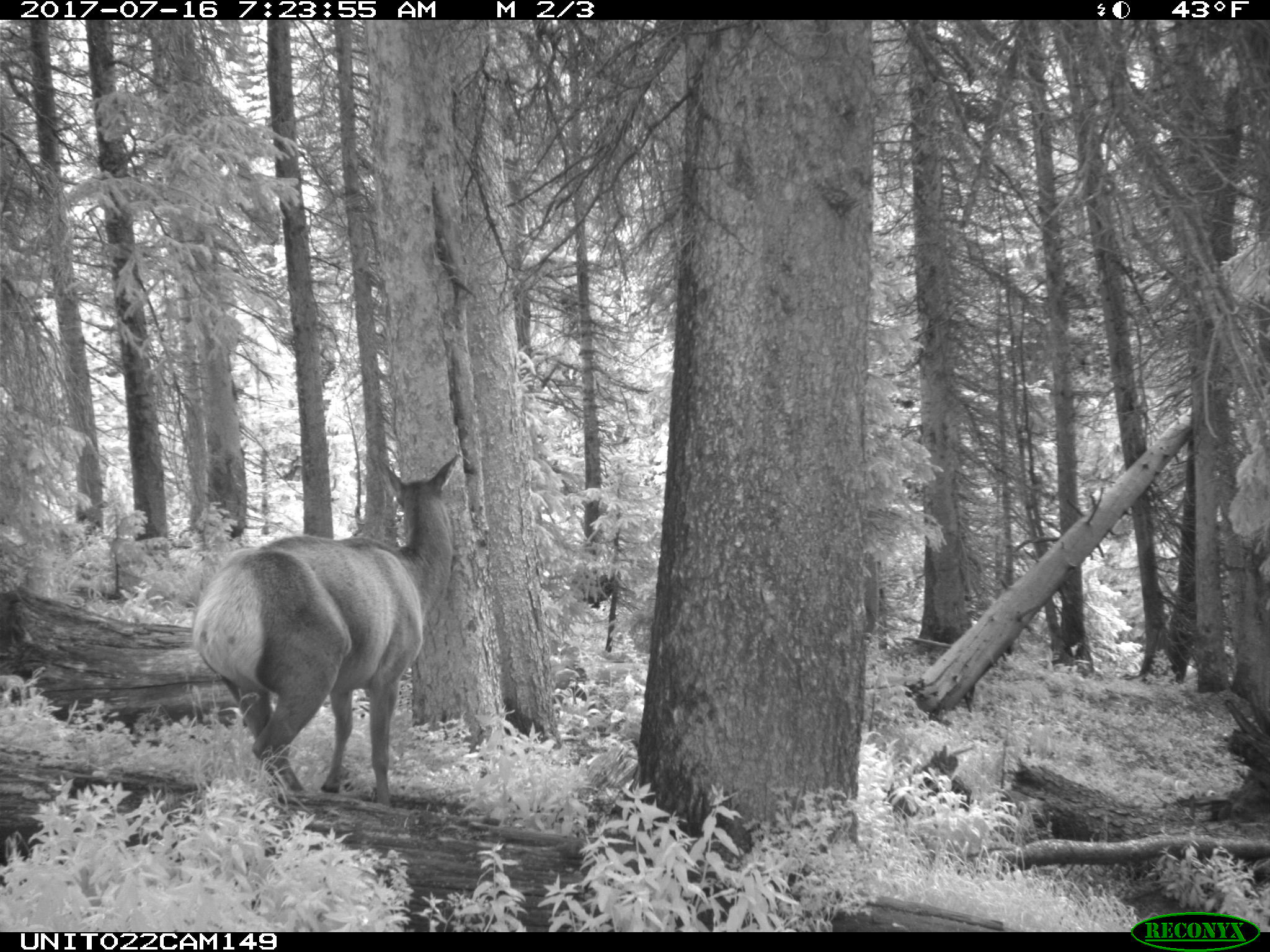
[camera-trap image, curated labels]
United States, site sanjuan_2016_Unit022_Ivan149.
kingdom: Animalia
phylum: Chordata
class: Mammalia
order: Artiodactyla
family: Cervidae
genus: Cervus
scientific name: Cervus elaphus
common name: red deer